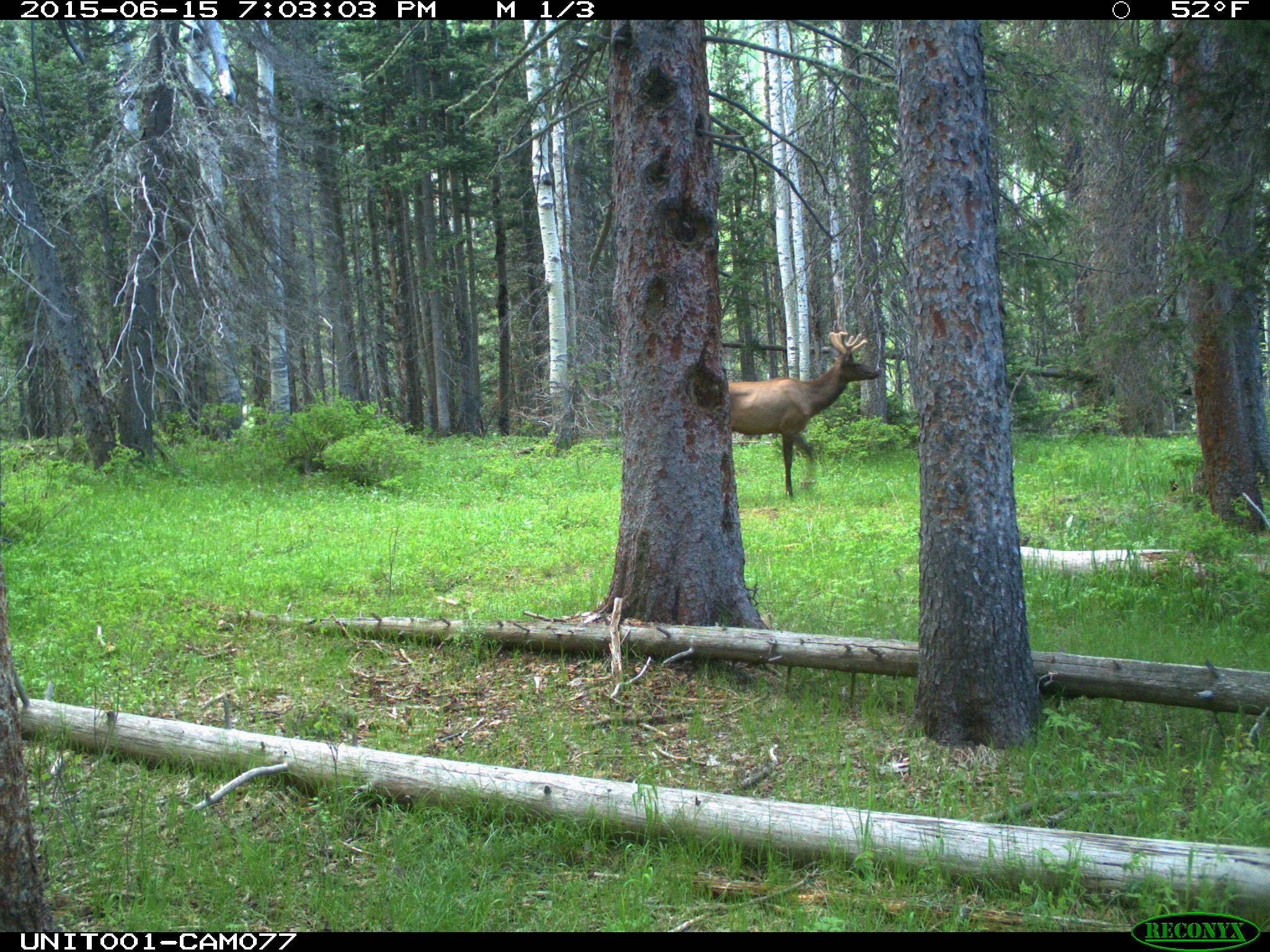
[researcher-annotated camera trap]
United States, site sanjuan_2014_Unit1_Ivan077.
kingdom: Animalia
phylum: Chordata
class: Mammalia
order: Artiodactyla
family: Cervidae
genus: Cervus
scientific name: Cervus elaphus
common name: red deer